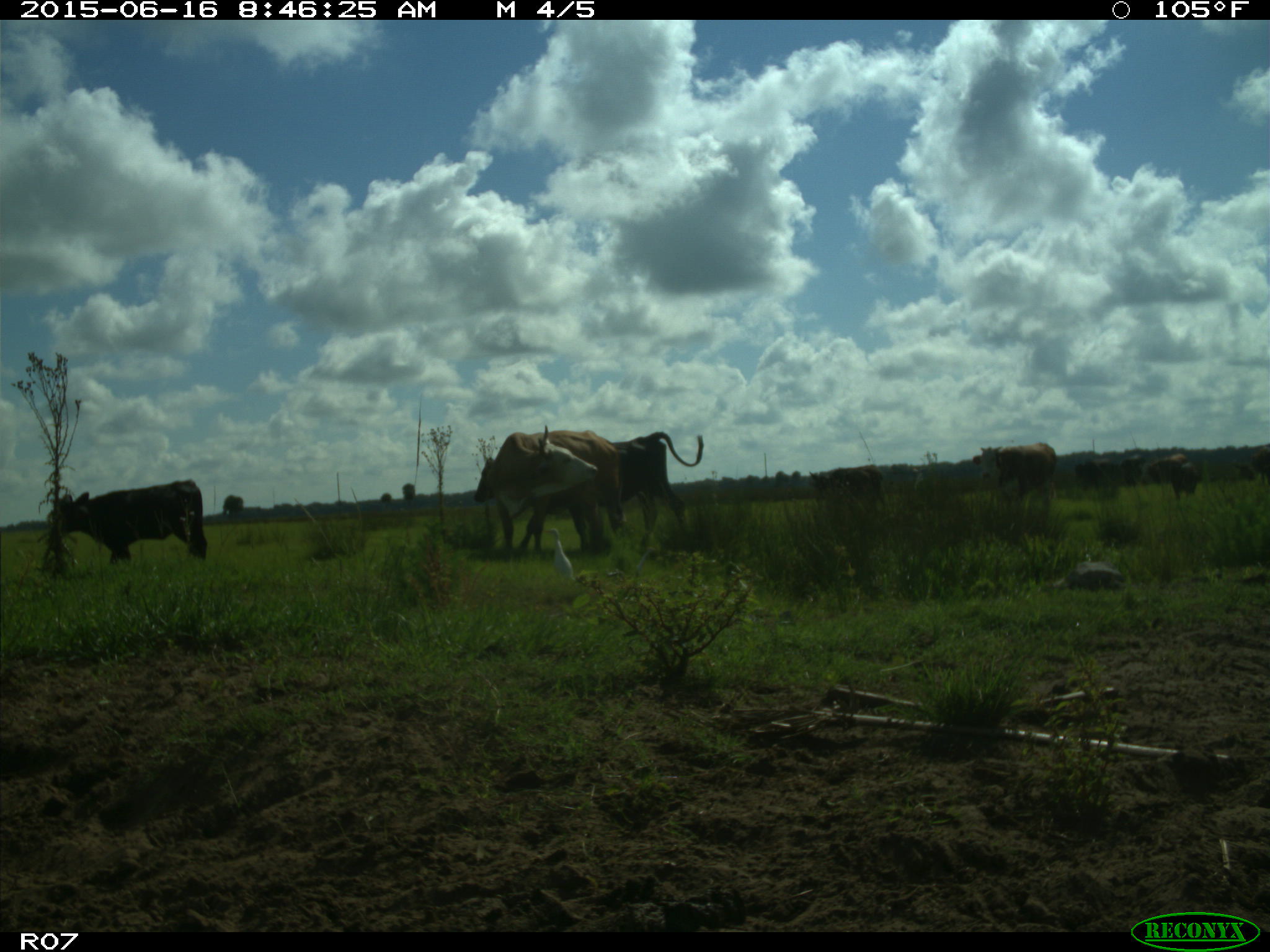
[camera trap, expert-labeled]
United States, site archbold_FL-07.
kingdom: Animalia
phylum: Chordata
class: Mammalia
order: Artiodactyla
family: Bovidae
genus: Bos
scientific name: Bos taurus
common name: domestic cow